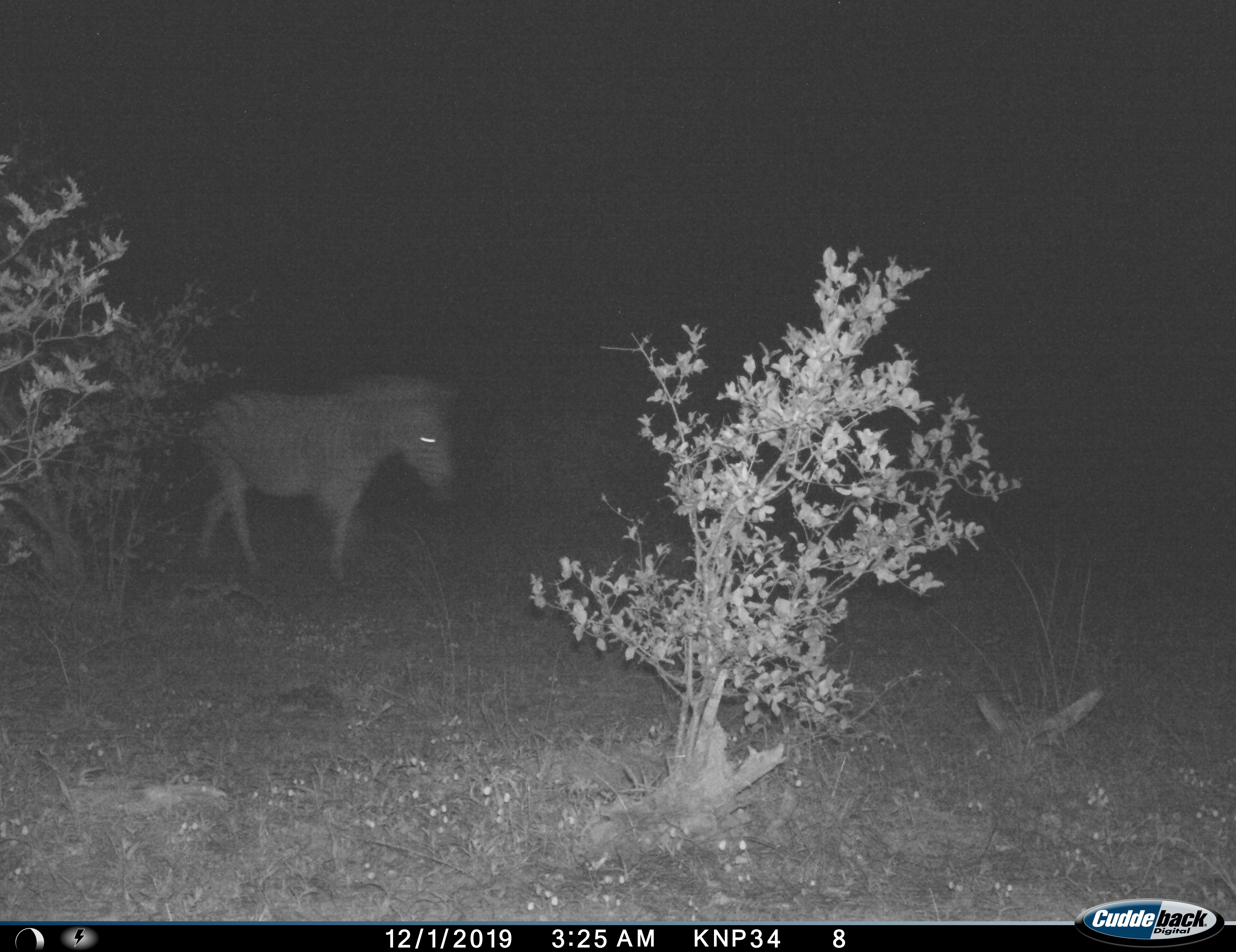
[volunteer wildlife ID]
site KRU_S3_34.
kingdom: Animalia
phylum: Chordata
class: Mammalia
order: Perissodactyla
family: Equidae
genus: Equus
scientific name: Equus quagga burchellii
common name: burchell's zebra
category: zebraburchells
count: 1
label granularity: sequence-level